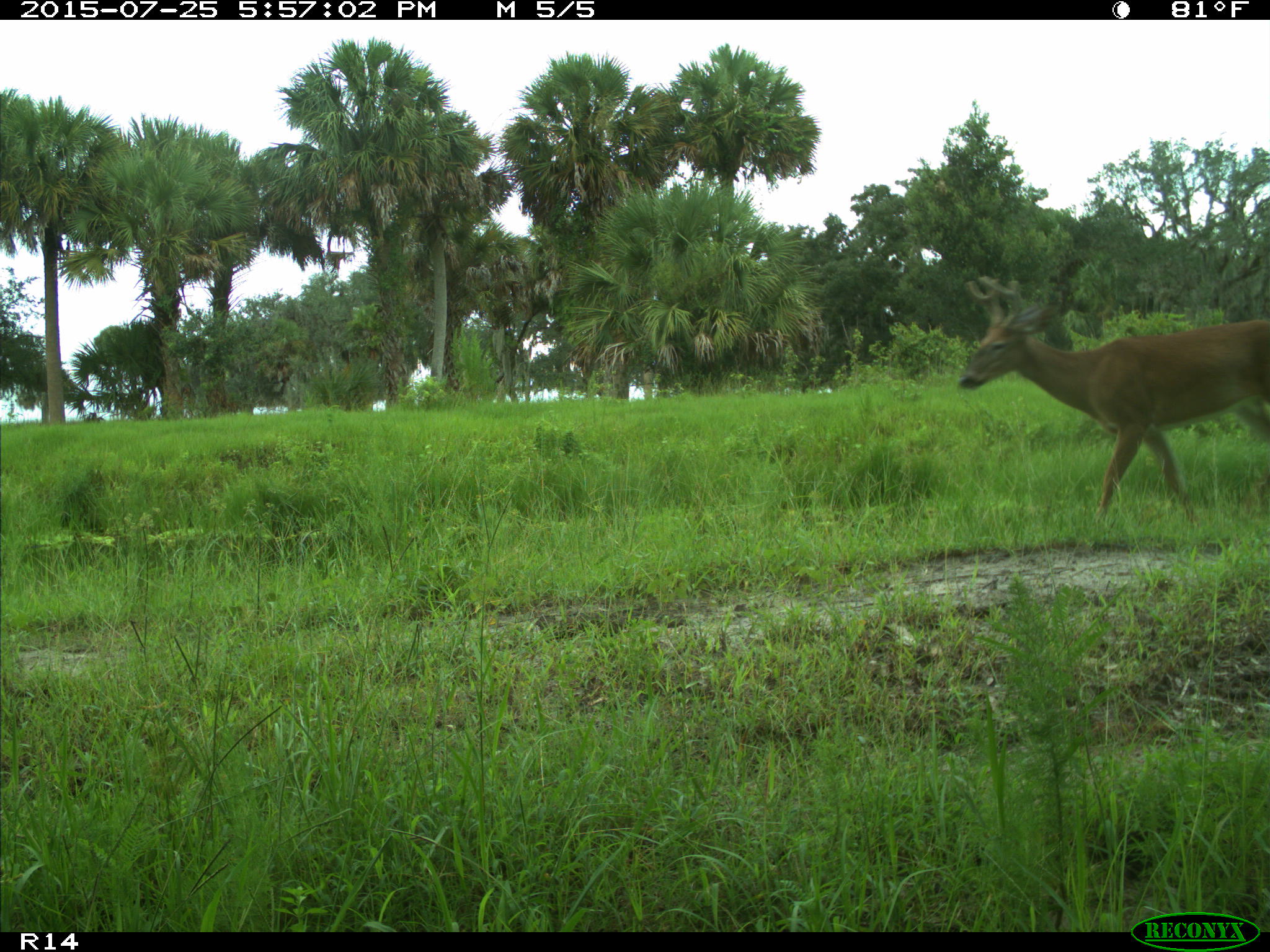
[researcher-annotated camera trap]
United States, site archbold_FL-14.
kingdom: Animalia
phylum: Chordata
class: Mammalia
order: Artiodactyla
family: Cervidae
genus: Odocoileus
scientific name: Odocoileus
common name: deer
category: unidentified deer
Unidentified deer (deer) (Odocoileus).